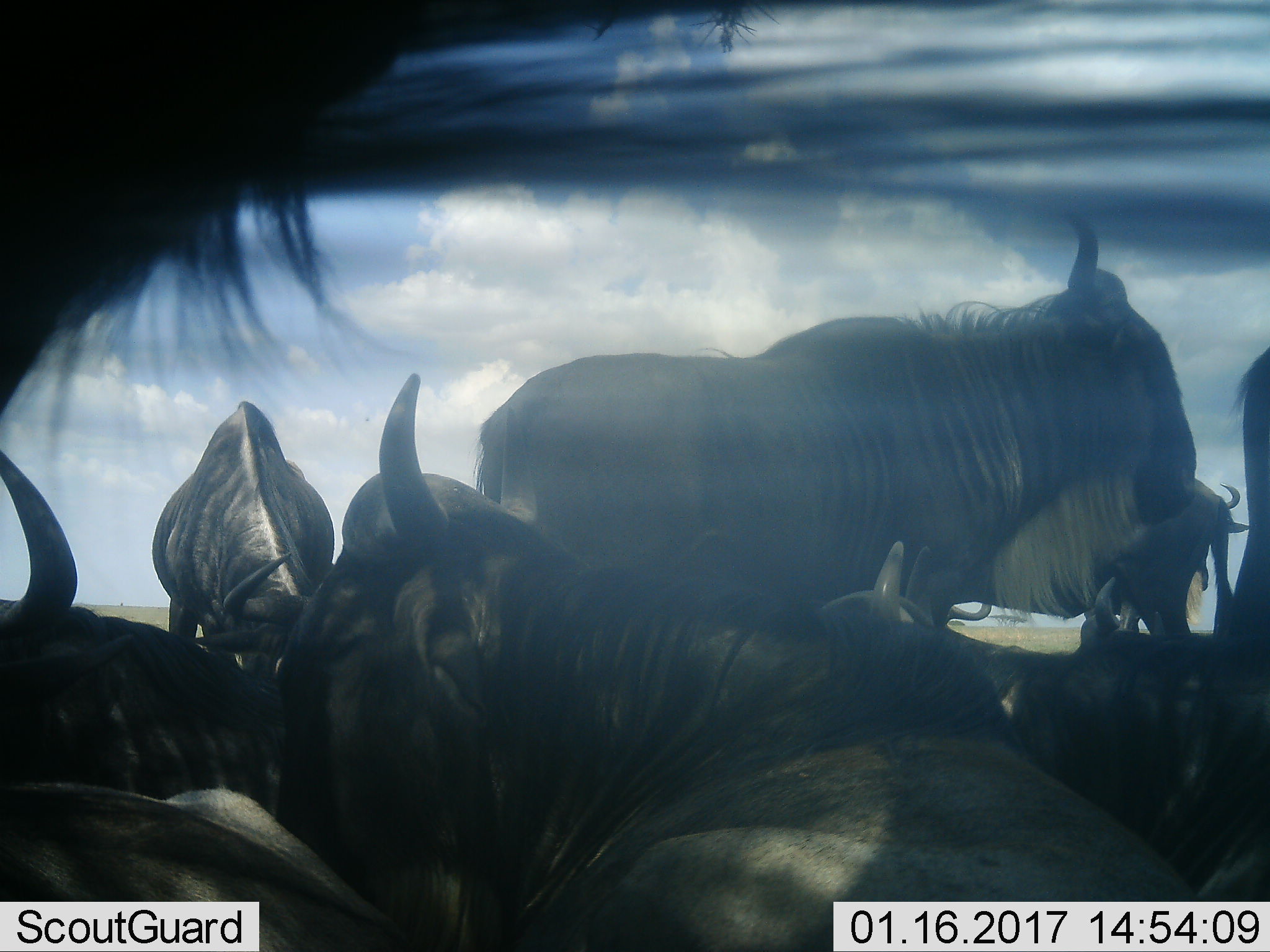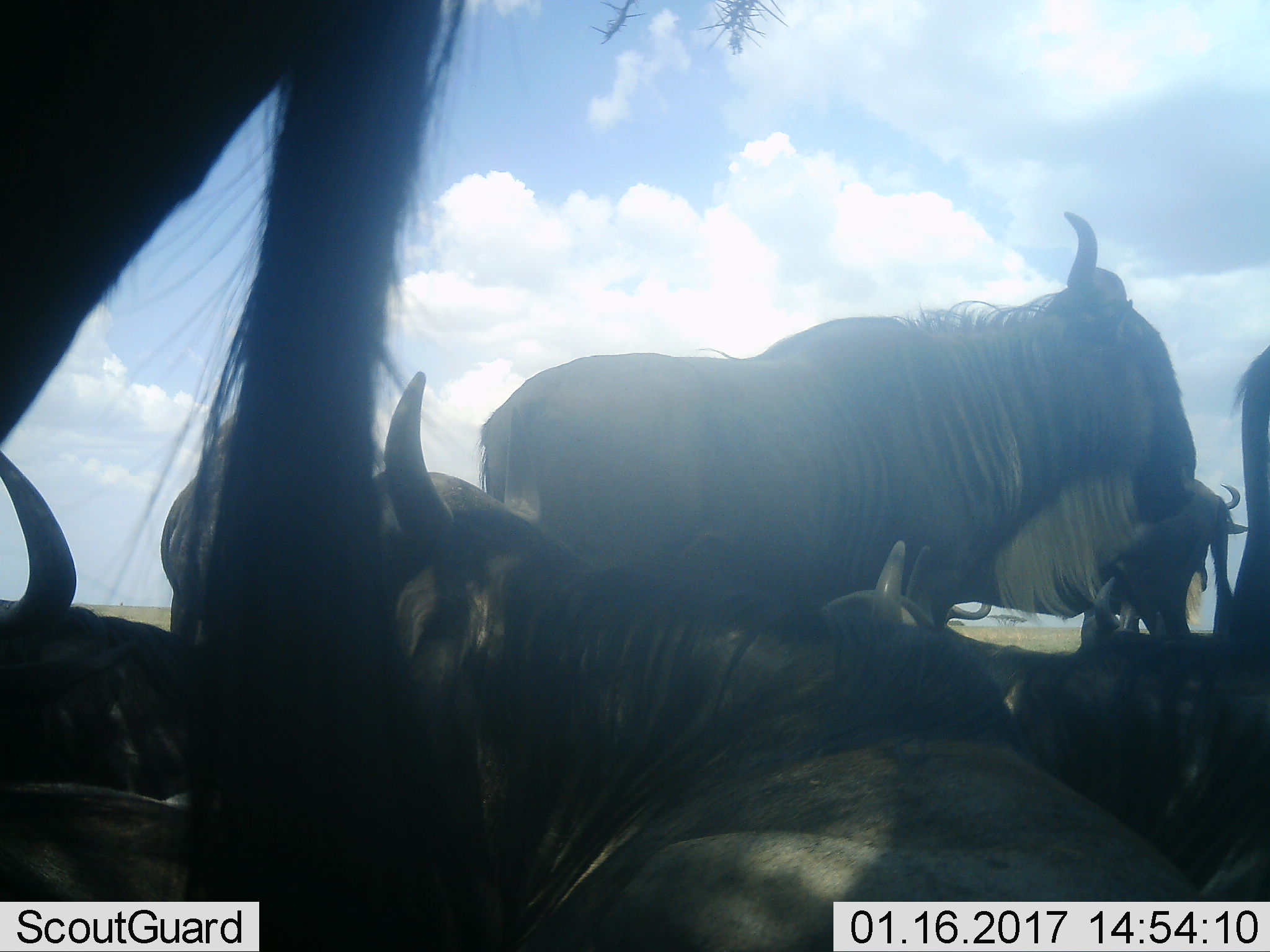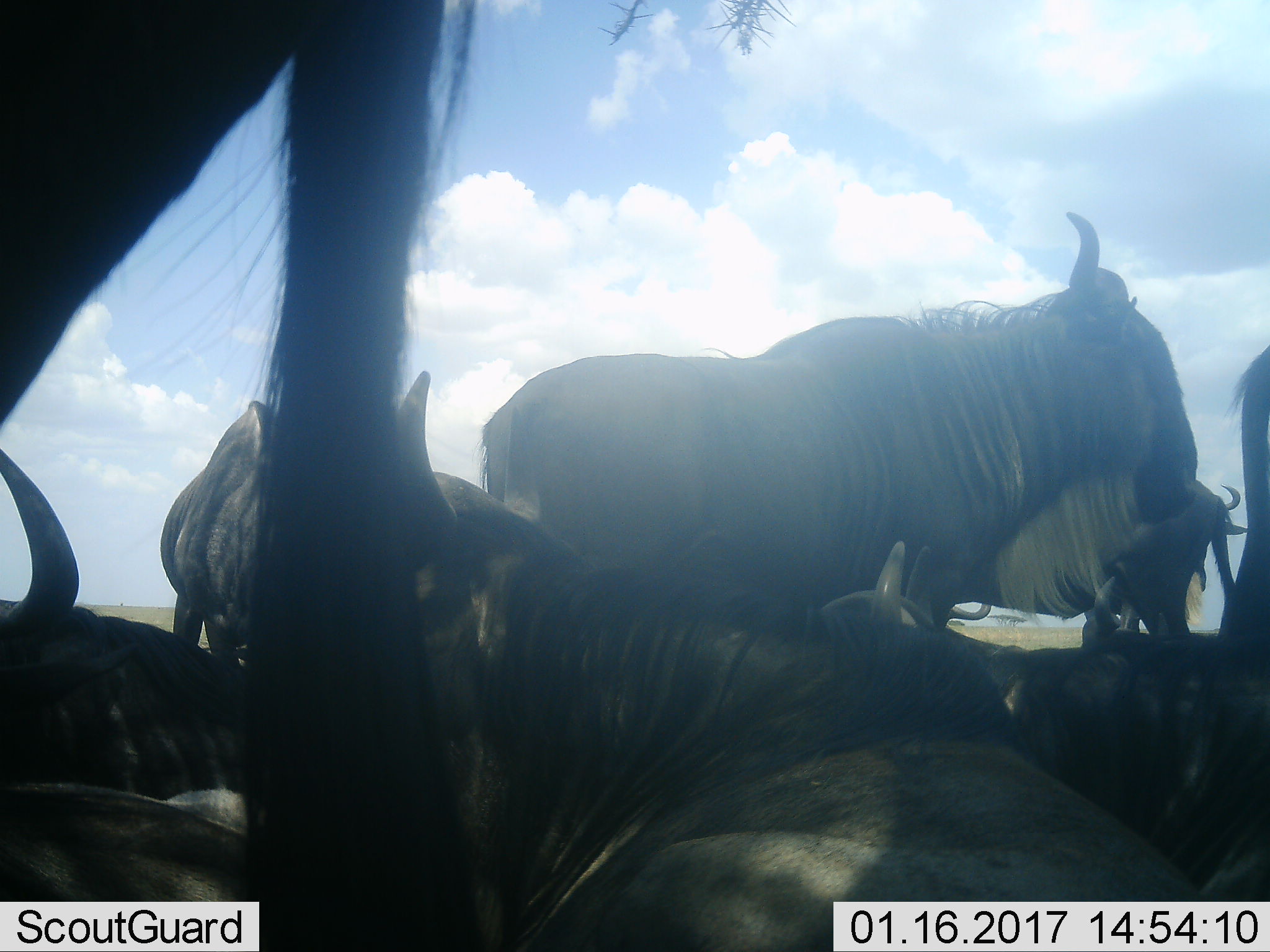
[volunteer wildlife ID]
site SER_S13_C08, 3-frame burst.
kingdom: Animalia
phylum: Chordata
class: Mammalia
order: Artiodactyla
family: Bovidae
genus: Connochaetes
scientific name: Connochaetes taurinus taurinus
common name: blue wildebeest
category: wildebeestblue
Wildebeestblue (blue wildebeest) (Connochaetes taurinus taurinus), count 8. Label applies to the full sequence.